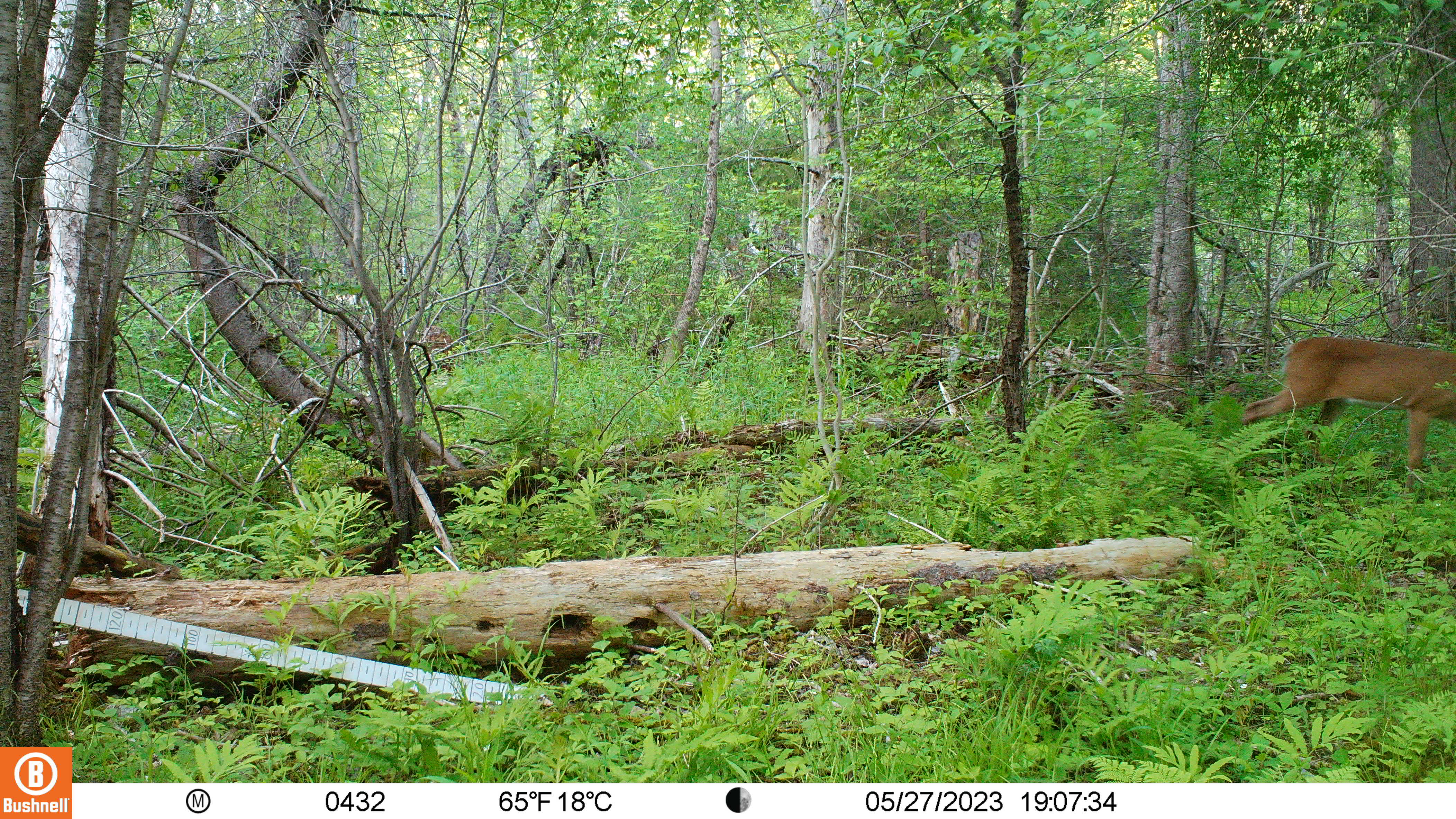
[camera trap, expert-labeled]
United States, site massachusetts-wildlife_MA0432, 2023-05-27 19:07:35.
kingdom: Animalia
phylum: Chordata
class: Mammalia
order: Artiodactyla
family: Cervidae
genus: Odocoileus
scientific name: Odocoileus virginianus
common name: white-tailed deer